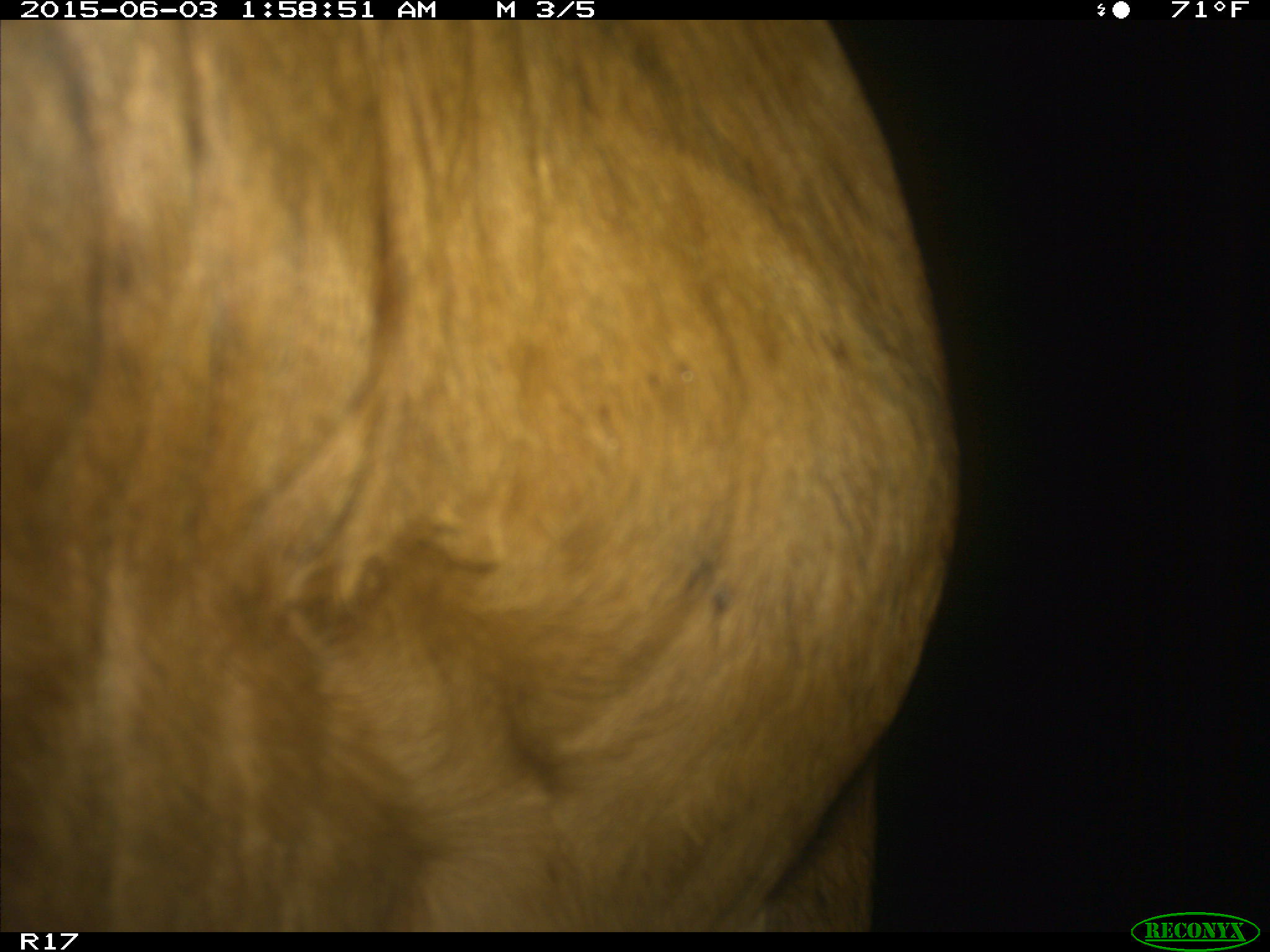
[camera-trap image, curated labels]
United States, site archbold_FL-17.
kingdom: Animalia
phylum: Chordata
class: Mammalia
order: Artiodactyla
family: Bovidae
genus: Bos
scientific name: Bos taurus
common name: domestic cow